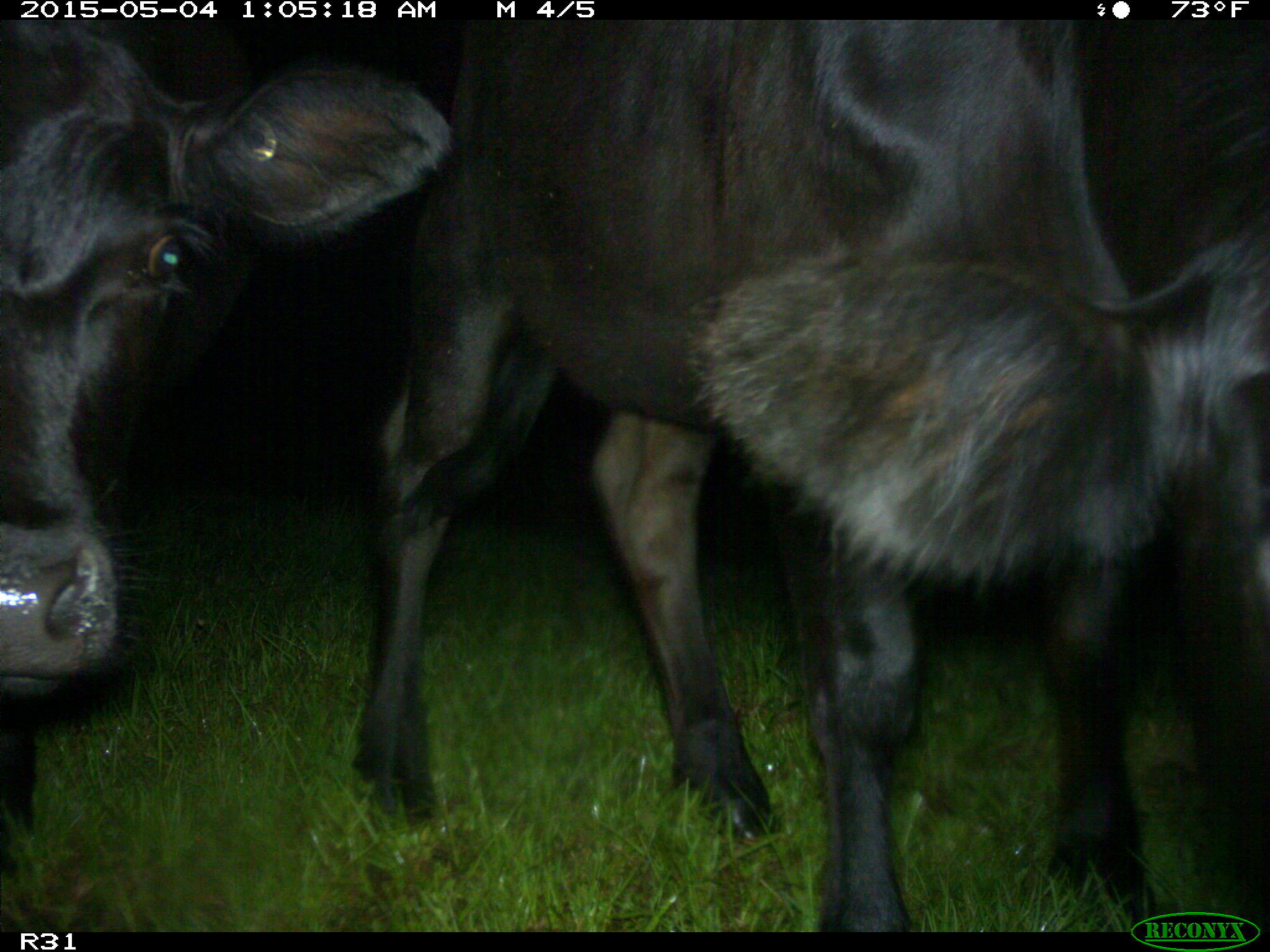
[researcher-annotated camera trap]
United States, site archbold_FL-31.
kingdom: Animalia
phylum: Chordata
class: Mammalia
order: Artiodactyla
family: Bovidae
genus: Bos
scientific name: Bos taurus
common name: domestic cow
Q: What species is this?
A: Bos taurus (domestic cow).